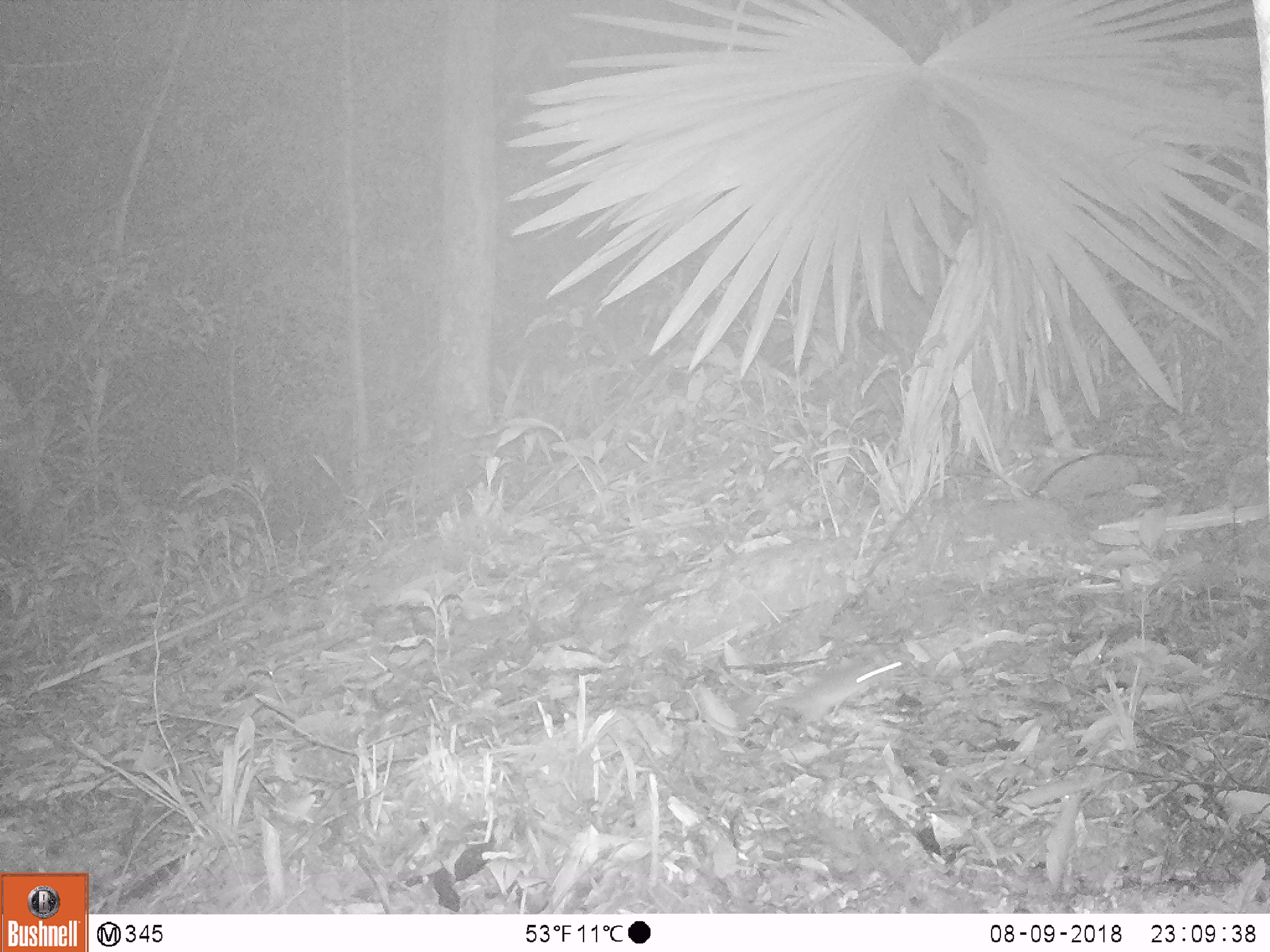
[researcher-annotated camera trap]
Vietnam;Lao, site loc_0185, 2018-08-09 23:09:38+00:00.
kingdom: Animalia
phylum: Chordata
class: Mammalia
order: Rodentia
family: Muridae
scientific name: Muridae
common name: old-world mice and rats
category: unidentified murid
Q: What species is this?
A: Unidentified murid (old-world mice and rats) (Muridae).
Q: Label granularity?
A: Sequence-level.